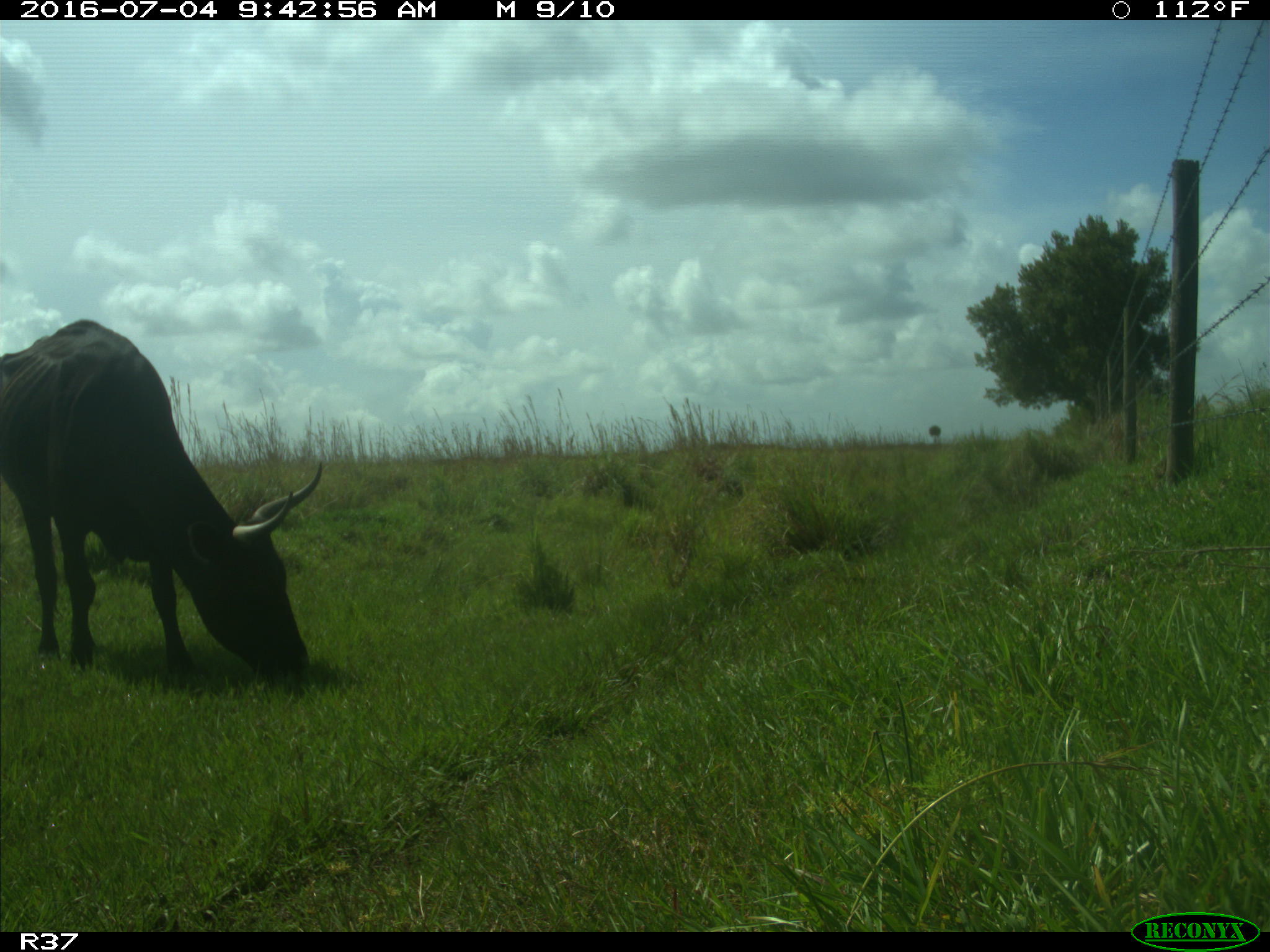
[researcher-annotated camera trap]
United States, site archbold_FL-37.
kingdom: Animalia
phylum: Chordata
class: Mammalia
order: Artiodactyla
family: Bovidae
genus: Bos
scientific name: Bos taurus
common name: domestic cow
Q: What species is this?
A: Bos taurus (domestic cow).